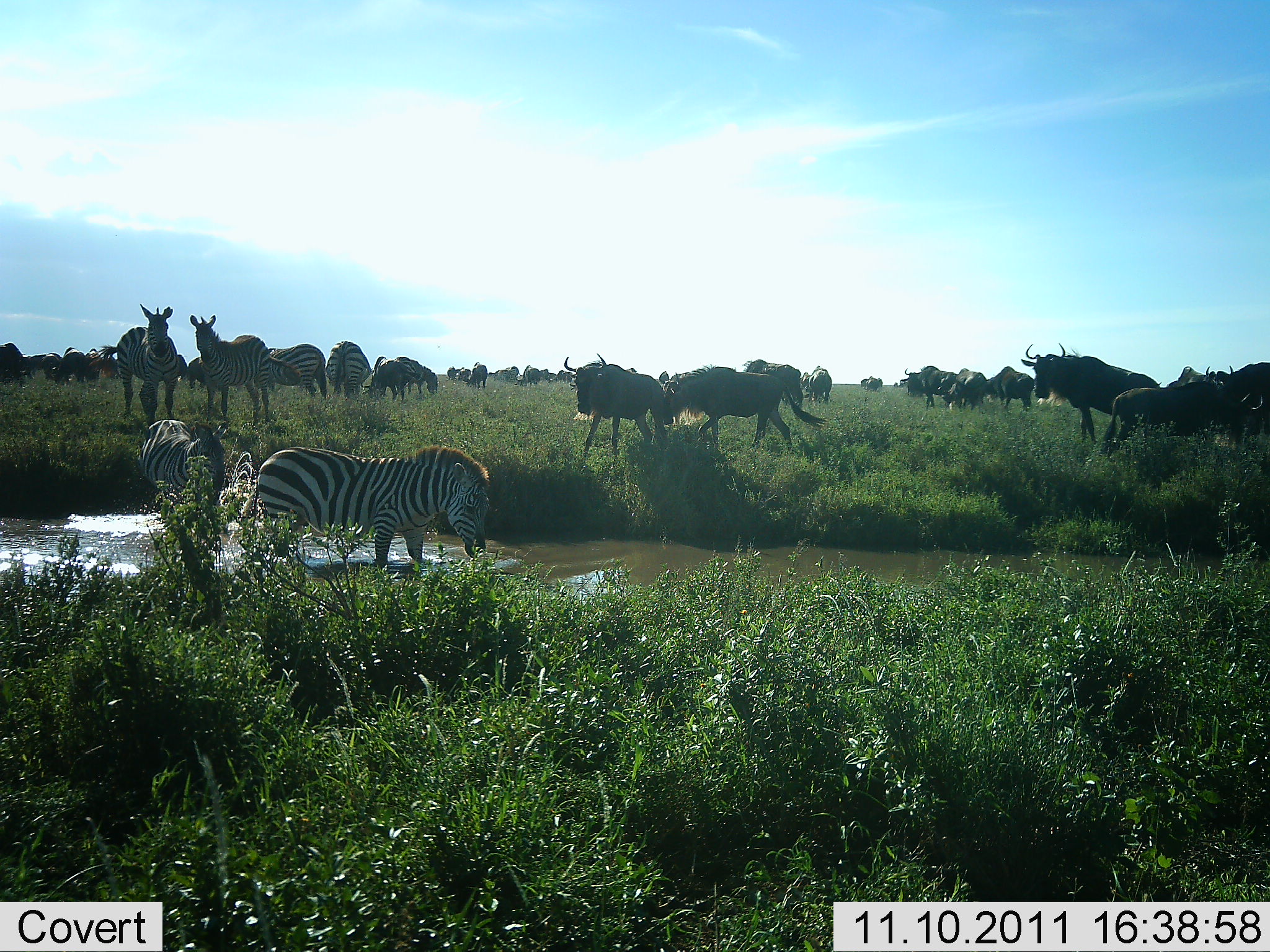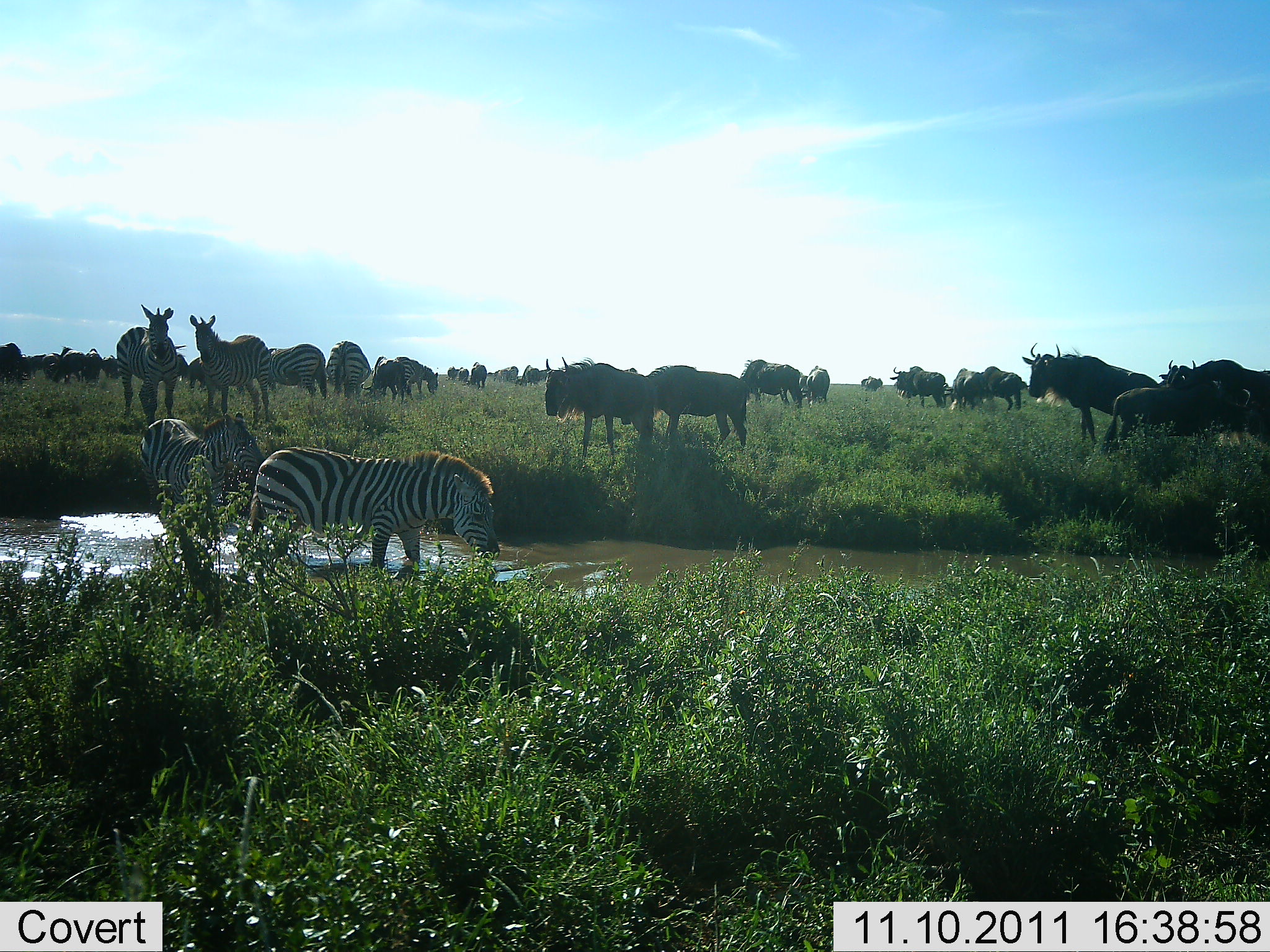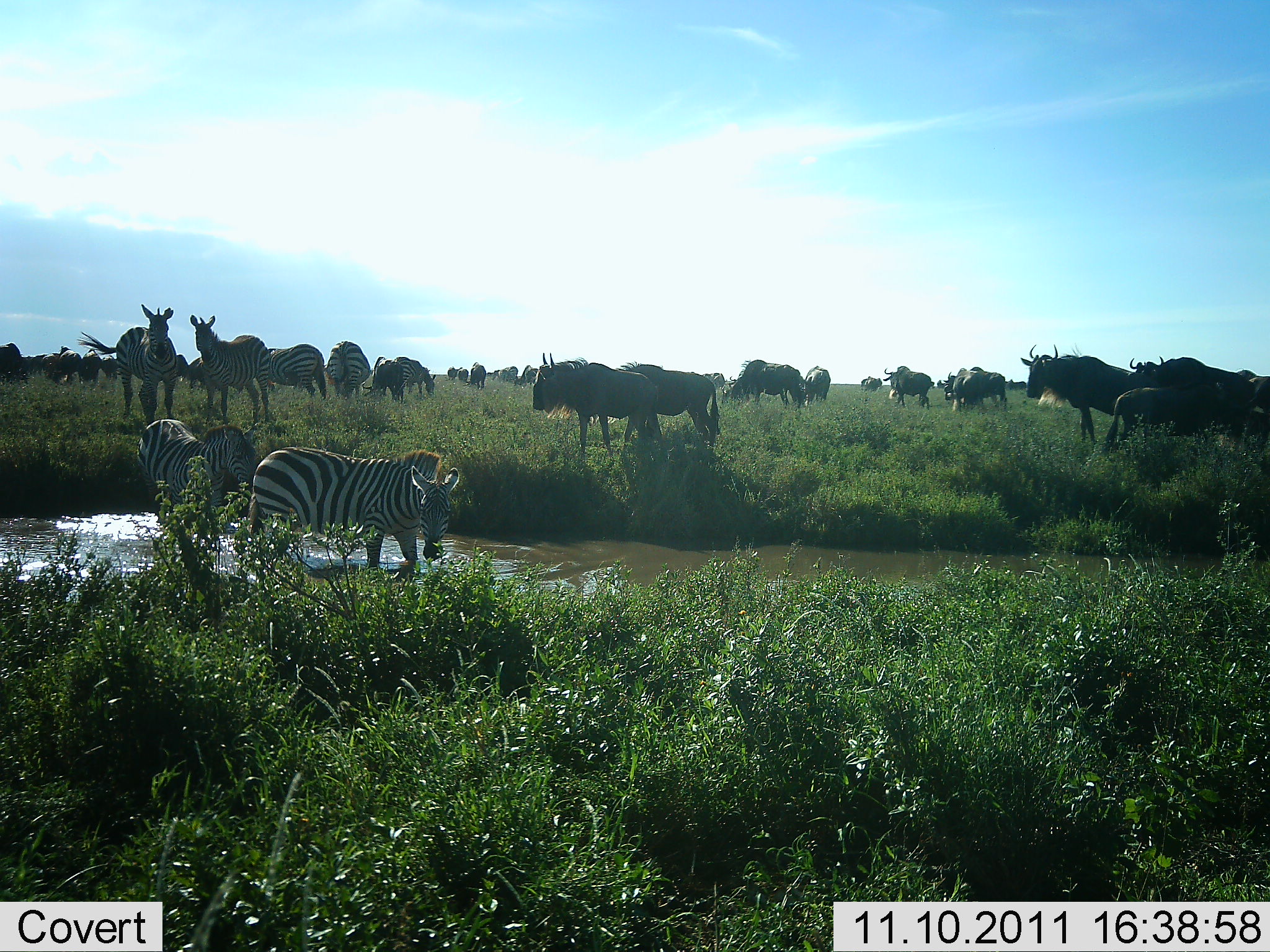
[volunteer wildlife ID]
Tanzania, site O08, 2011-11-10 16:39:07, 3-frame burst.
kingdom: Animalia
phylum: Chordata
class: Mammalia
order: Artiodactyla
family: Bovidae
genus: Connochaetes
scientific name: Connochaetes taurinus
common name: blue wildebeest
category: wildebeest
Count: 11-50.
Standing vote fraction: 80%.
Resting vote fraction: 0%.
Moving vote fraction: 70%.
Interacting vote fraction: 0%.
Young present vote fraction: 10%.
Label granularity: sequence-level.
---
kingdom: Animalia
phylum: Chordata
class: Mammalia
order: Perissodactyla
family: Equidae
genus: Equus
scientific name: Equus quagga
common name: plains zebra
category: zebra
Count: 7.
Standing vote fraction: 90%.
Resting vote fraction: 0%.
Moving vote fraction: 10%.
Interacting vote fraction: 0%.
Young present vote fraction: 0%.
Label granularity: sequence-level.